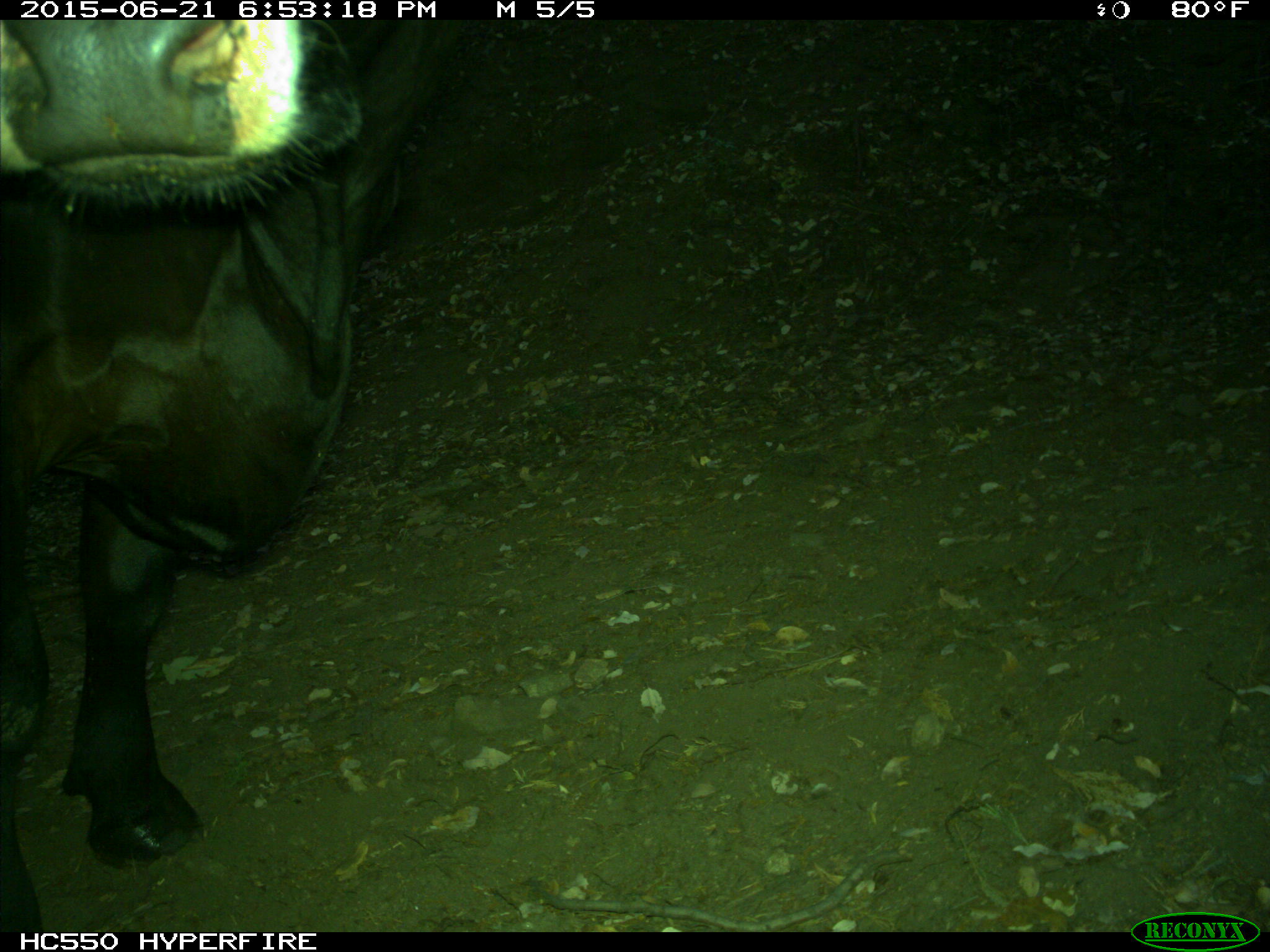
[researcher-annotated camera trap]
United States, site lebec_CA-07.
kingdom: Animalia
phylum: Chordata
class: Mammalia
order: Artiodactyla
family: Bovidae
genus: Bos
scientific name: Bos taurus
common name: domestic cow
Bos taurus (domestic cow).